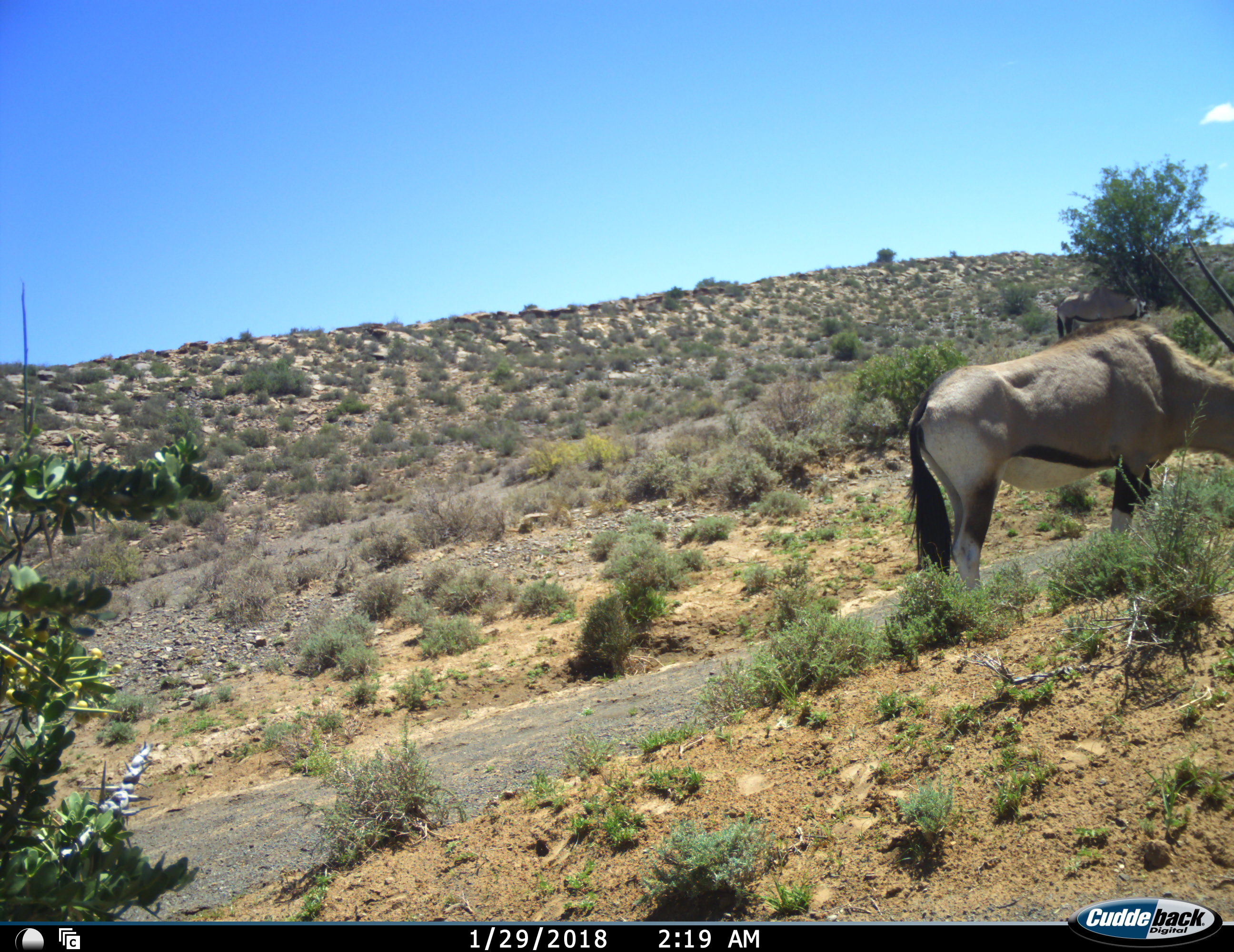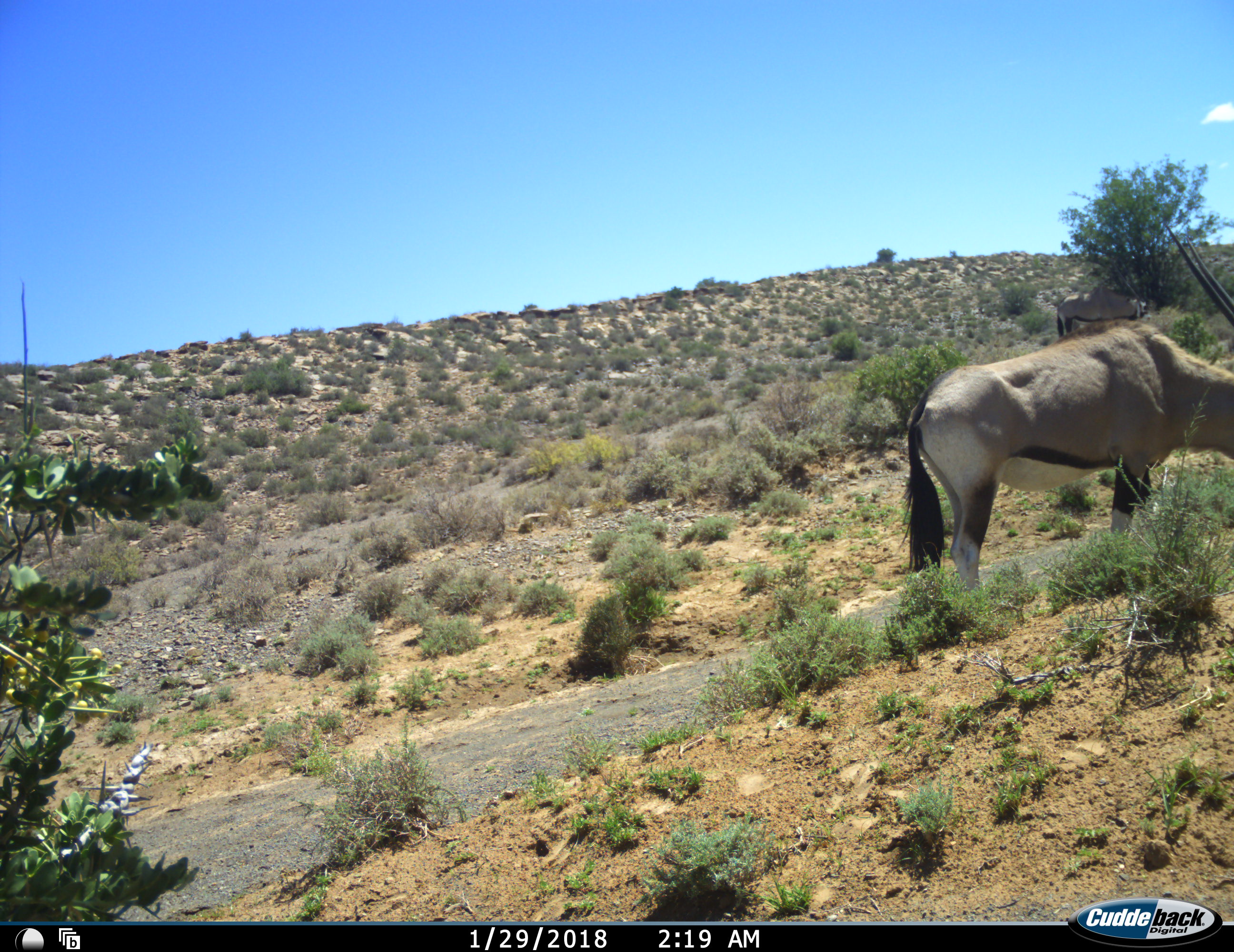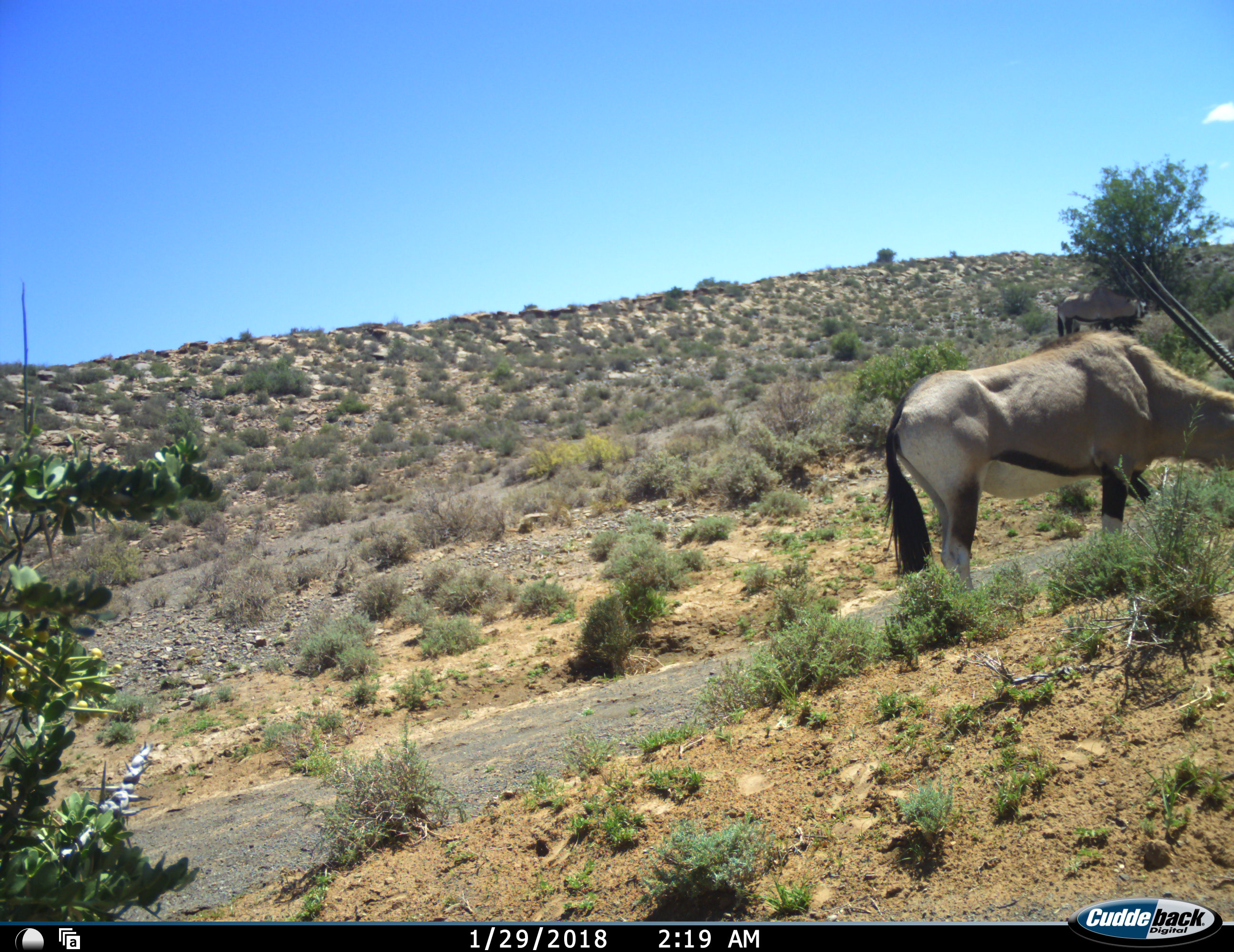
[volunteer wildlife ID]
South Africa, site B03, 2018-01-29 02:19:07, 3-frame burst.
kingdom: Animalia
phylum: Chordata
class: Mammalia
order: Artiodactyla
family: Bovidae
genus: Oryx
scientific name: Oryx gazella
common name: gemsbok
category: gemsbokoryx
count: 2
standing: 56%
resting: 0%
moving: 0%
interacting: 0%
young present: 0%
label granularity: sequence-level